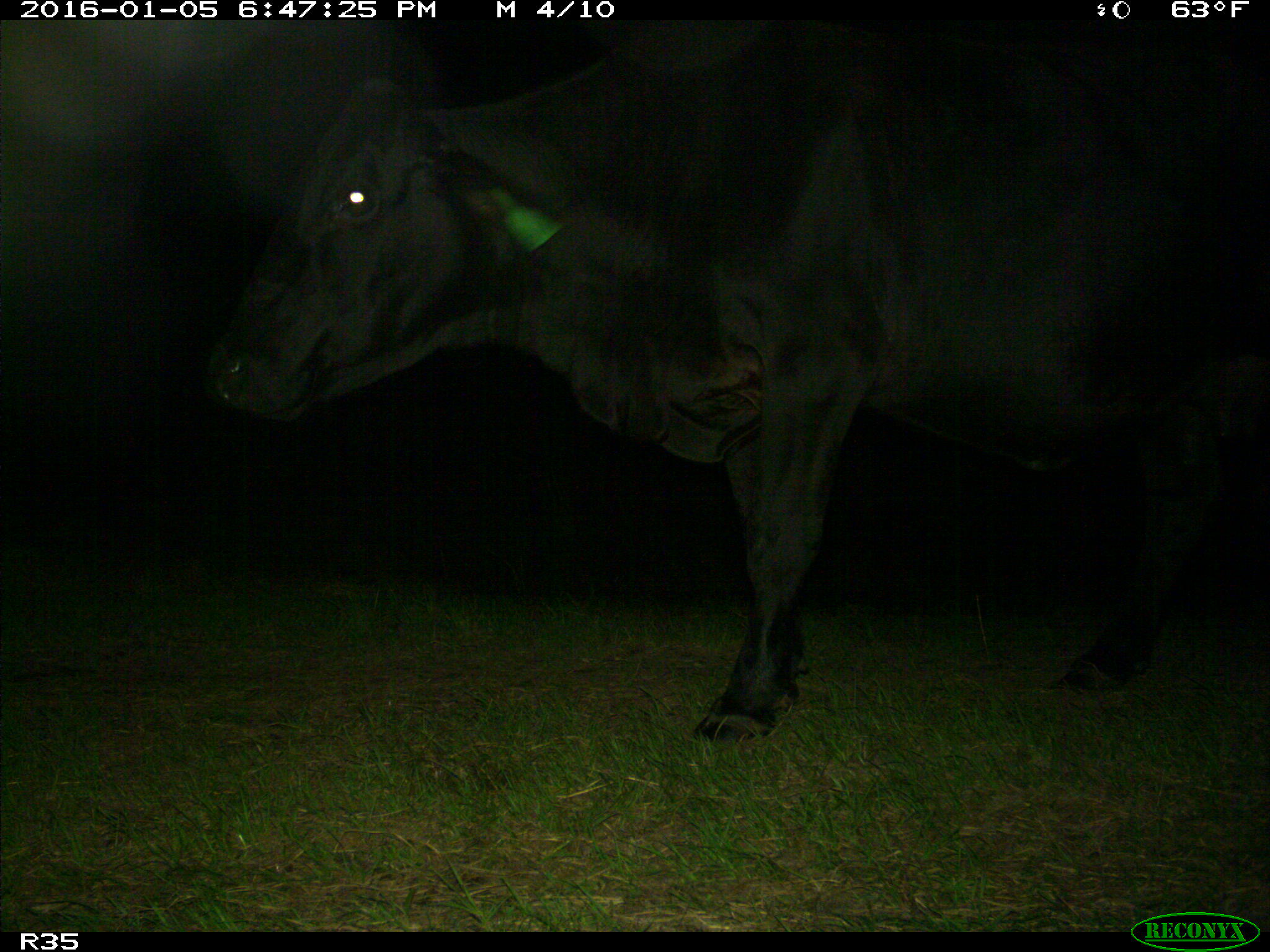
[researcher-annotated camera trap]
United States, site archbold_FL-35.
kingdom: Animalia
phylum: Chordata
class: Mammalia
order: Artiodactyla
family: Bovidae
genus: Bos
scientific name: Bos taurus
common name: domestic cow